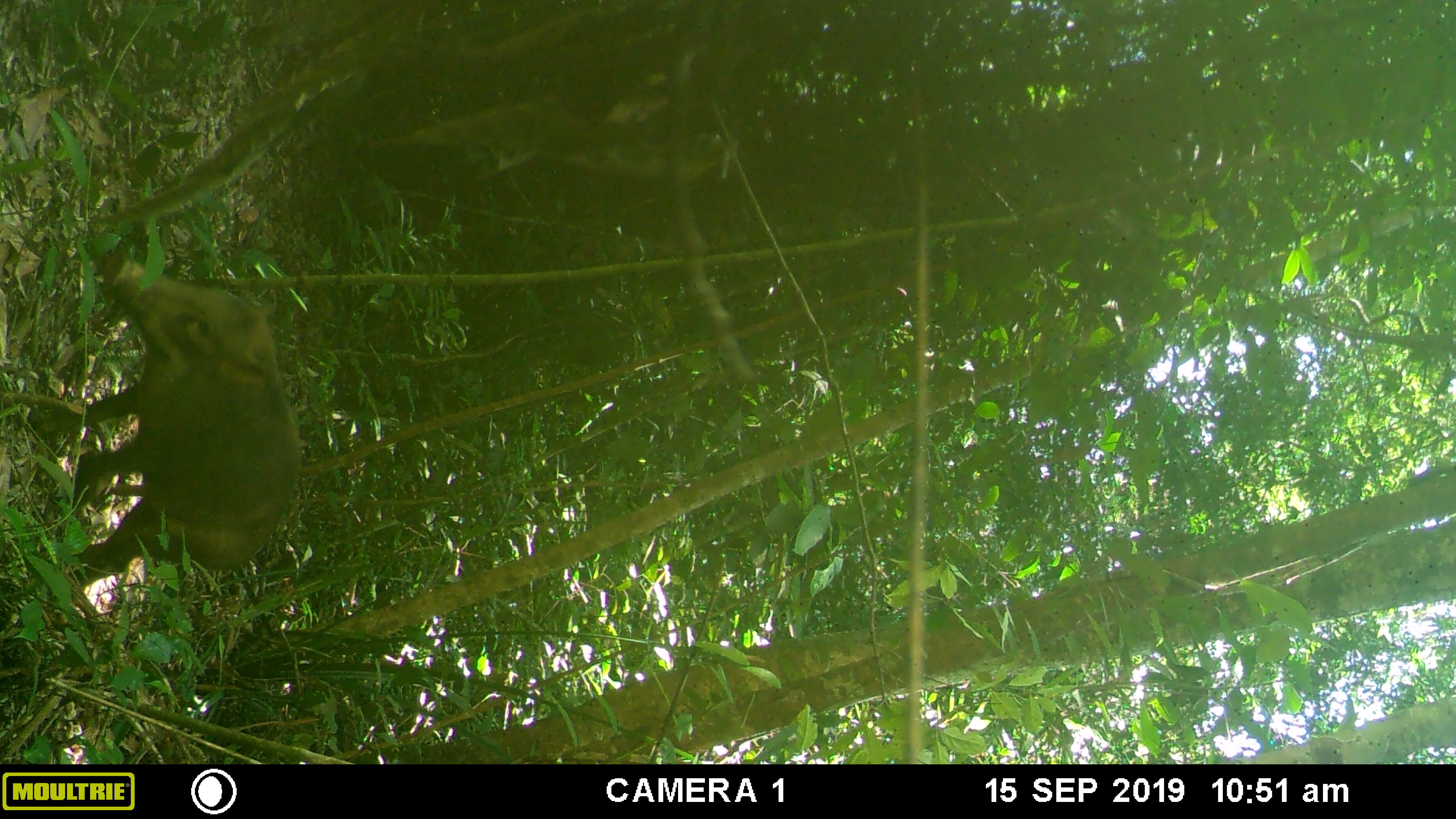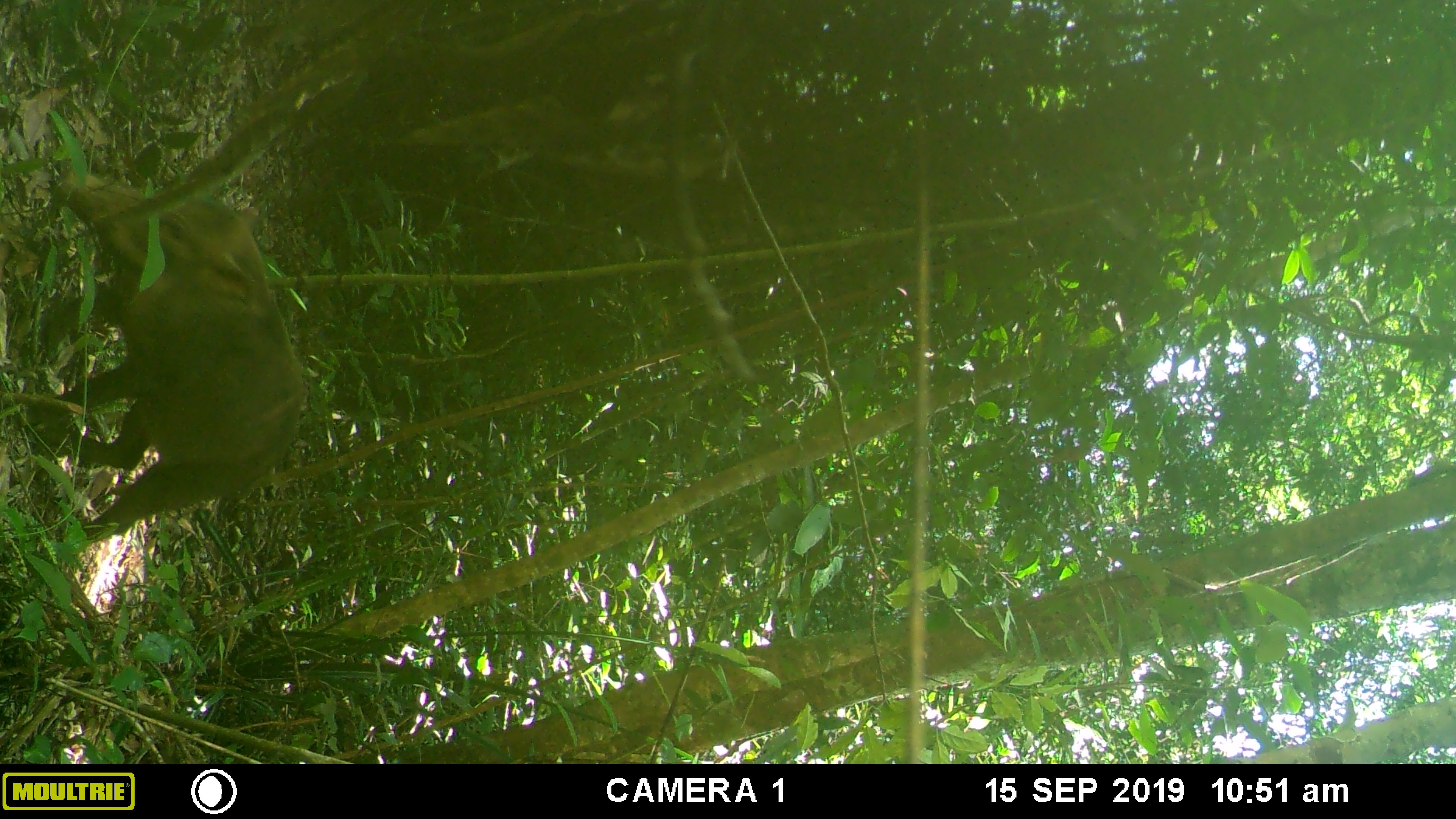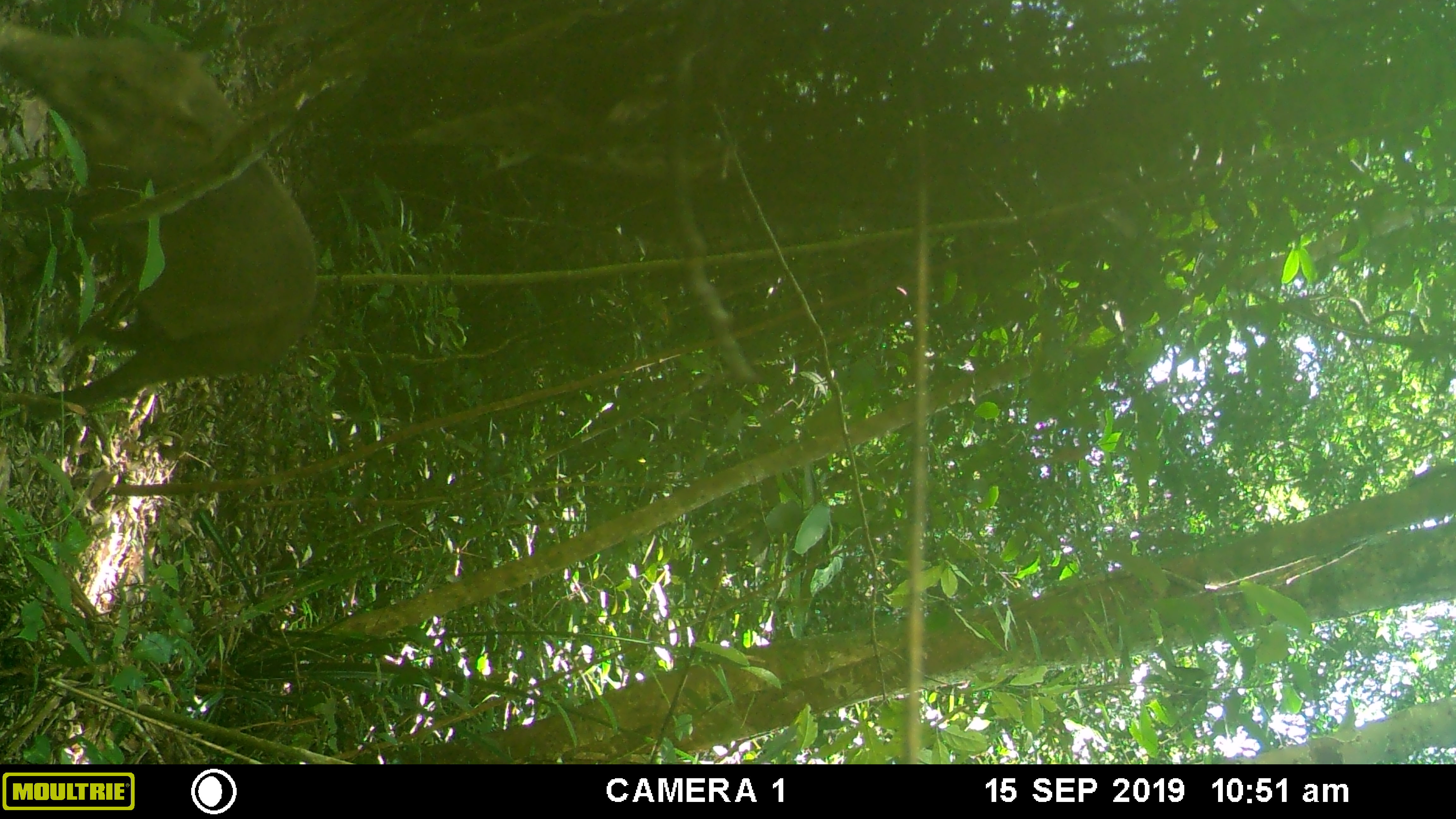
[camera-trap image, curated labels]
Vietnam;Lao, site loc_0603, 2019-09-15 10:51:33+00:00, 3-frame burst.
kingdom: Animalia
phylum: Chordata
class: Mammalia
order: Artiodactyla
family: Suidae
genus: Sus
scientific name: Sus scrofa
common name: eurasian wild pig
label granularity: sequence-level